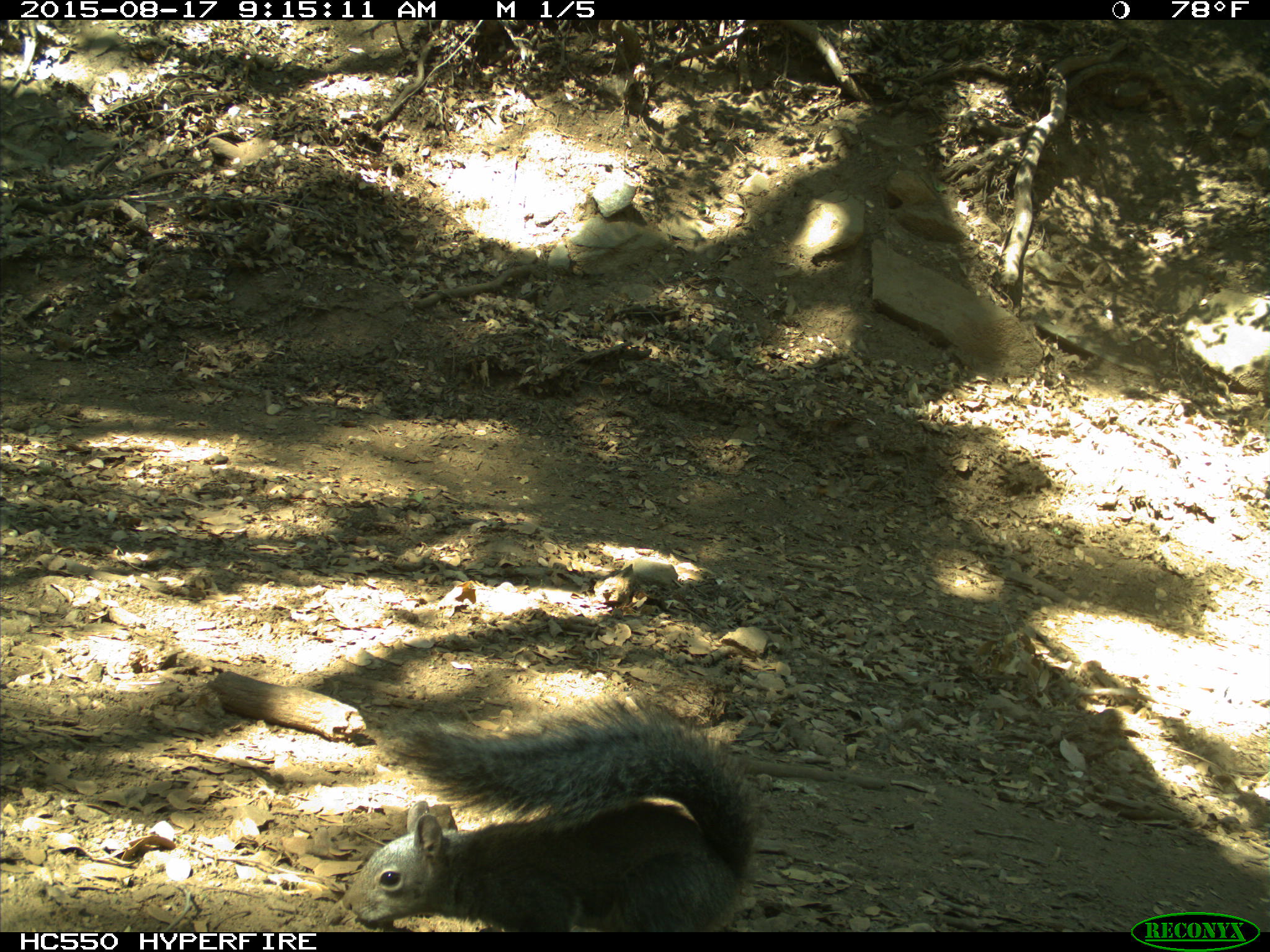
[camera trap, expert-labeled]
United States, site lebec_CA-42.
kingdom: Animalia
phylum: Chordata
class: Mammalia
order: Rodentia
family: Sciuridae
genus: Sciurus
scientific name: Sciurus carolinensis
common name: eastern gray squirrel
Sciurus carolinensis (eastern gray squirrel).